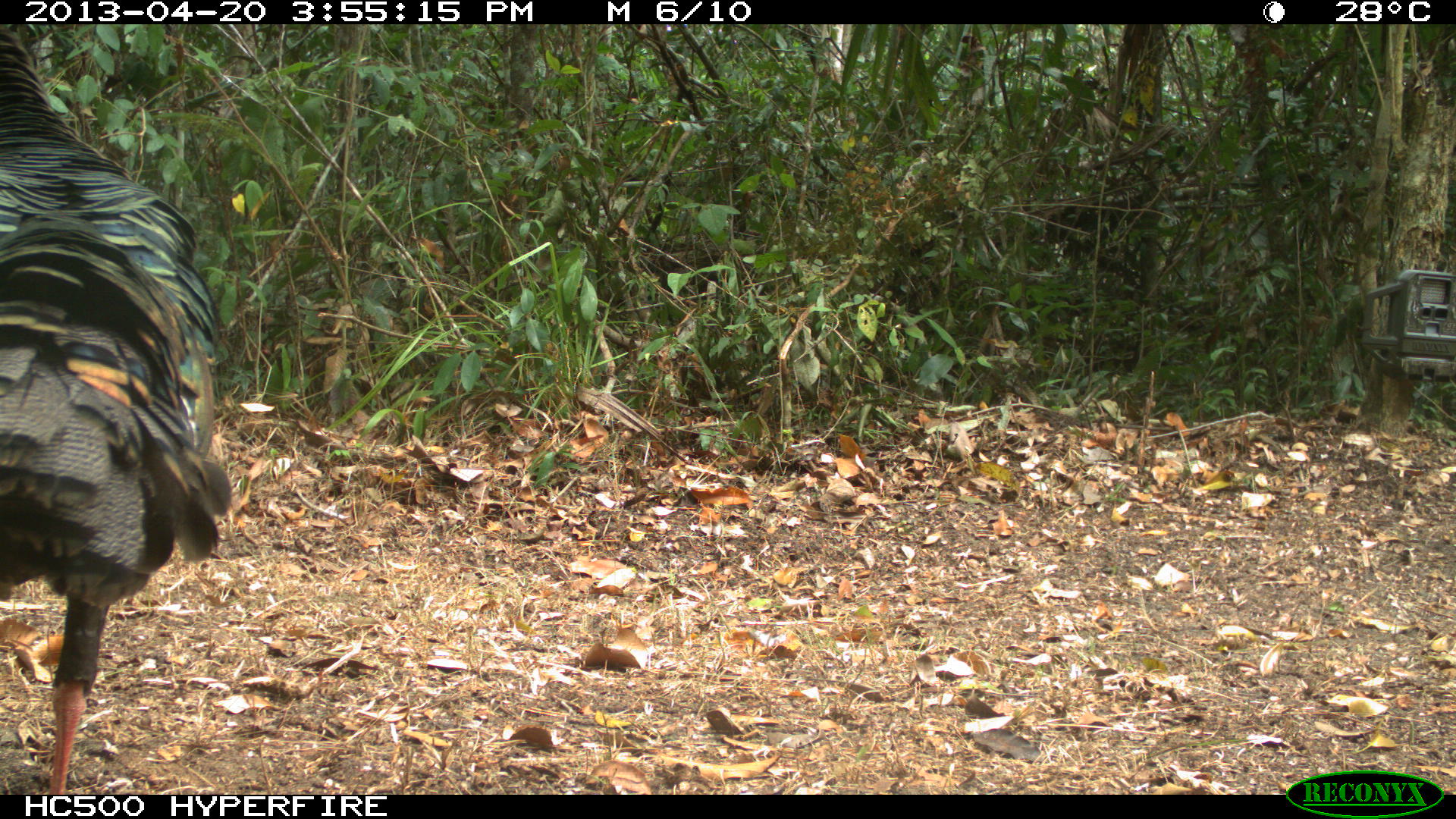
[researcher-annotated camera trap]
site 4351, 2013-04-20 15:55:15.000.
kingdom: Animalia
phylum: Chordata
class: Aves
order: Galliformes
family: Phasianidae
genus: Meleagris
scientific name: Meleagris ocellata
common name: ocellated turkey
Meleagris ocellata (ocellated turkey), count 3.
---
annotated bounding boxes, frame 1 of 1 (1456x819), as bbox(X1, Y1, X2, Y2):
meleagris ocellata: bbox(0, 24, 232, 794)